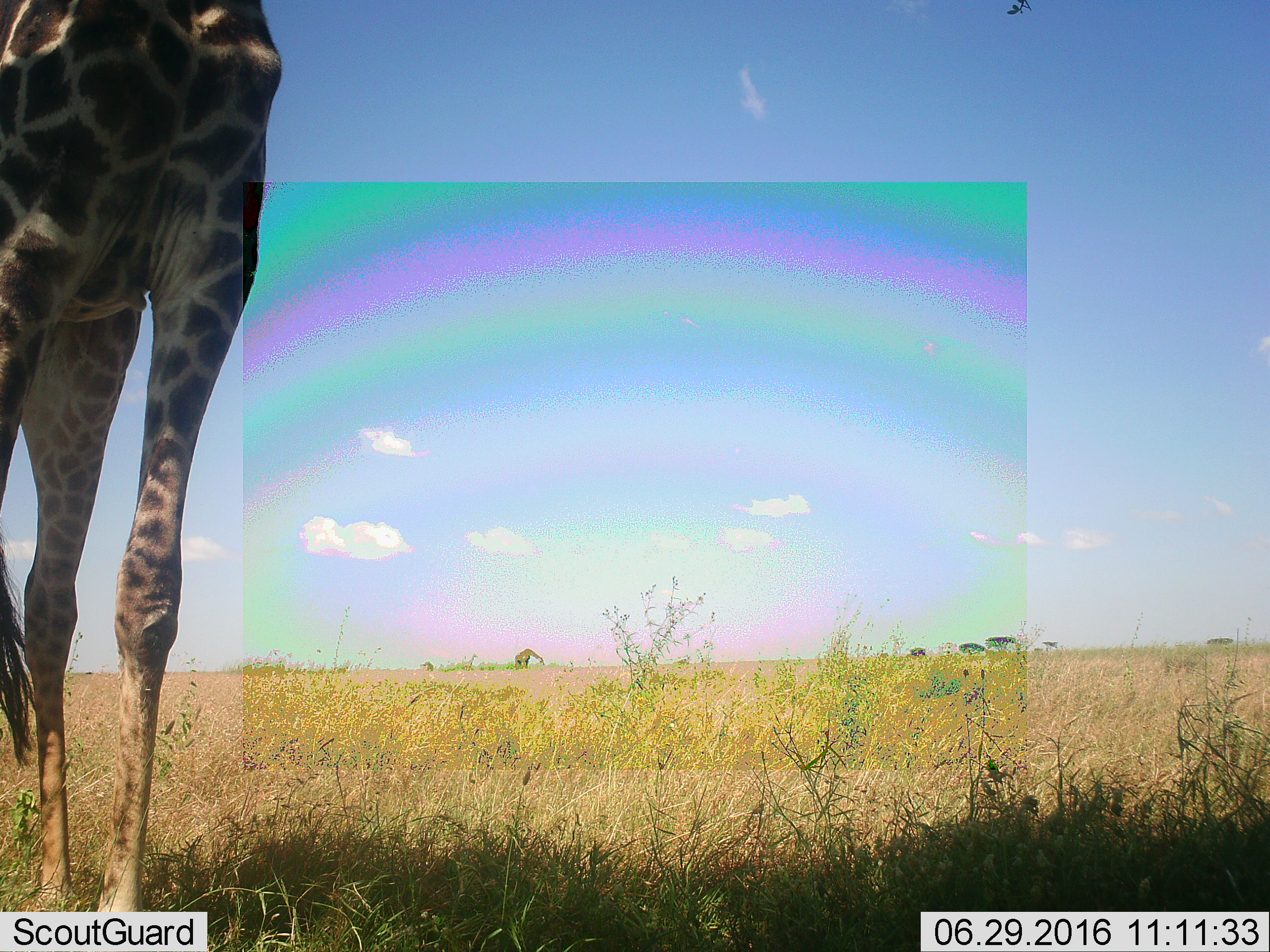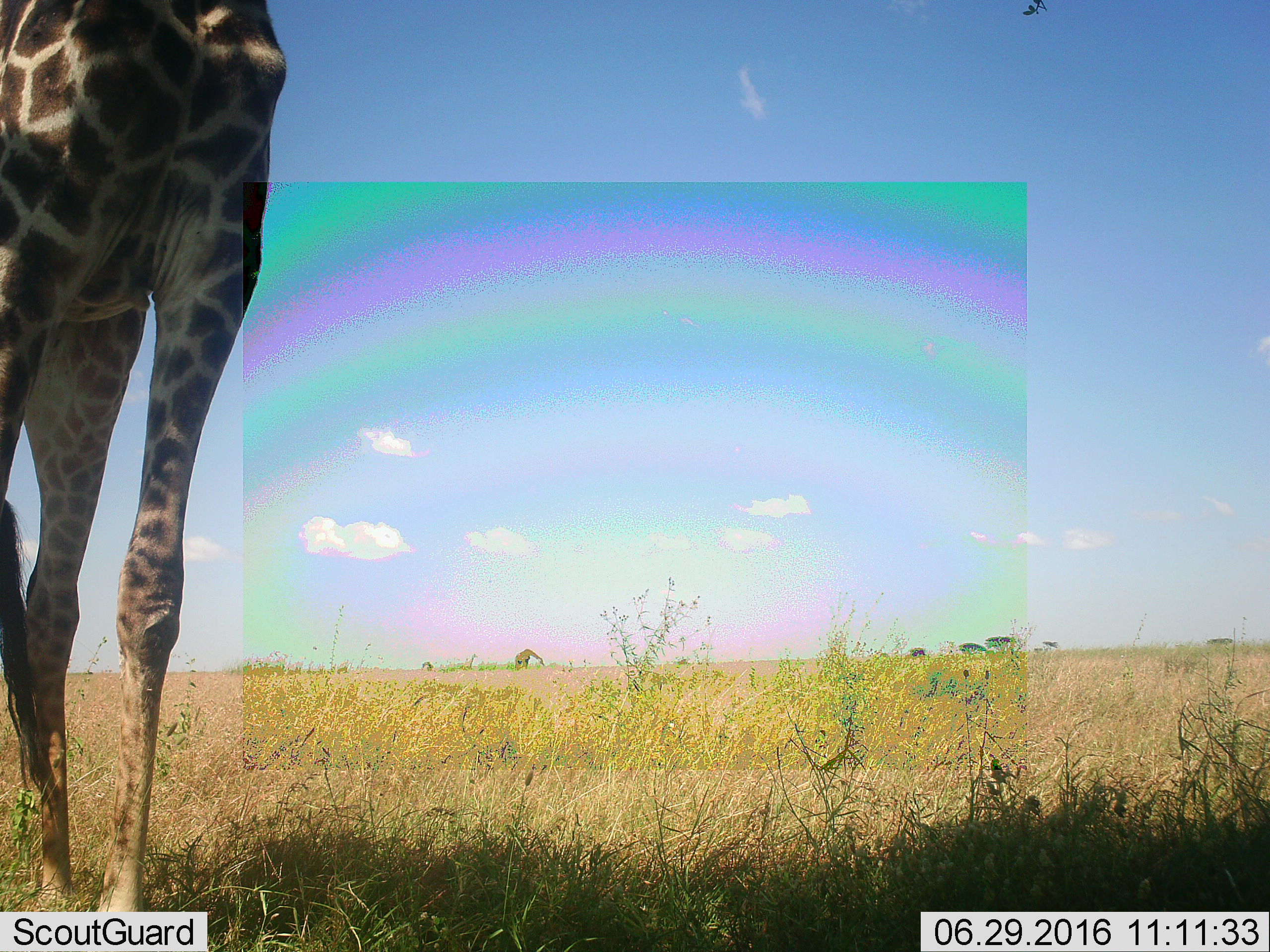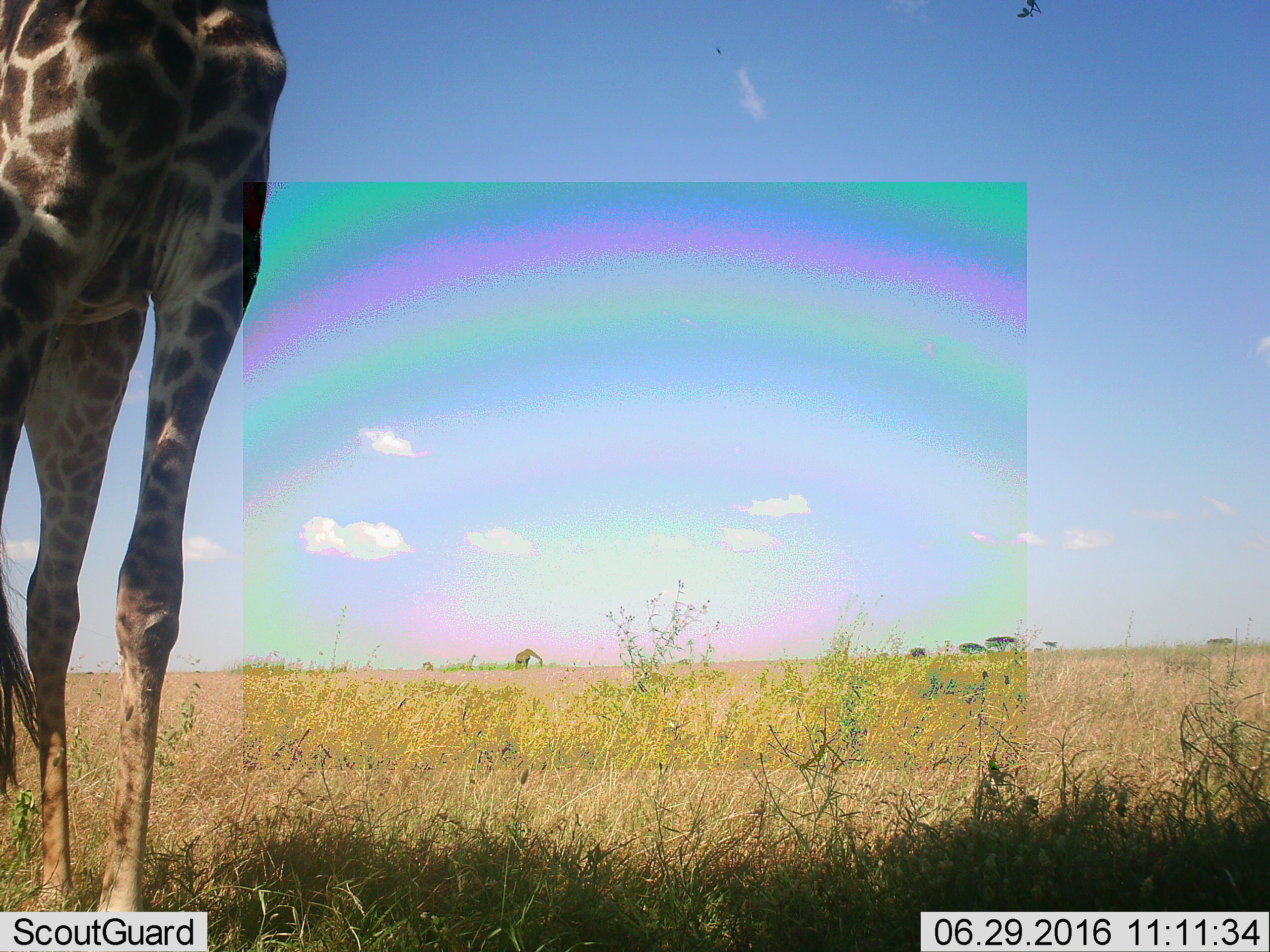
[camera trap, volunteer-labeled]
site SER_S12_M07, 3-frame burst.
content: unidentified animal